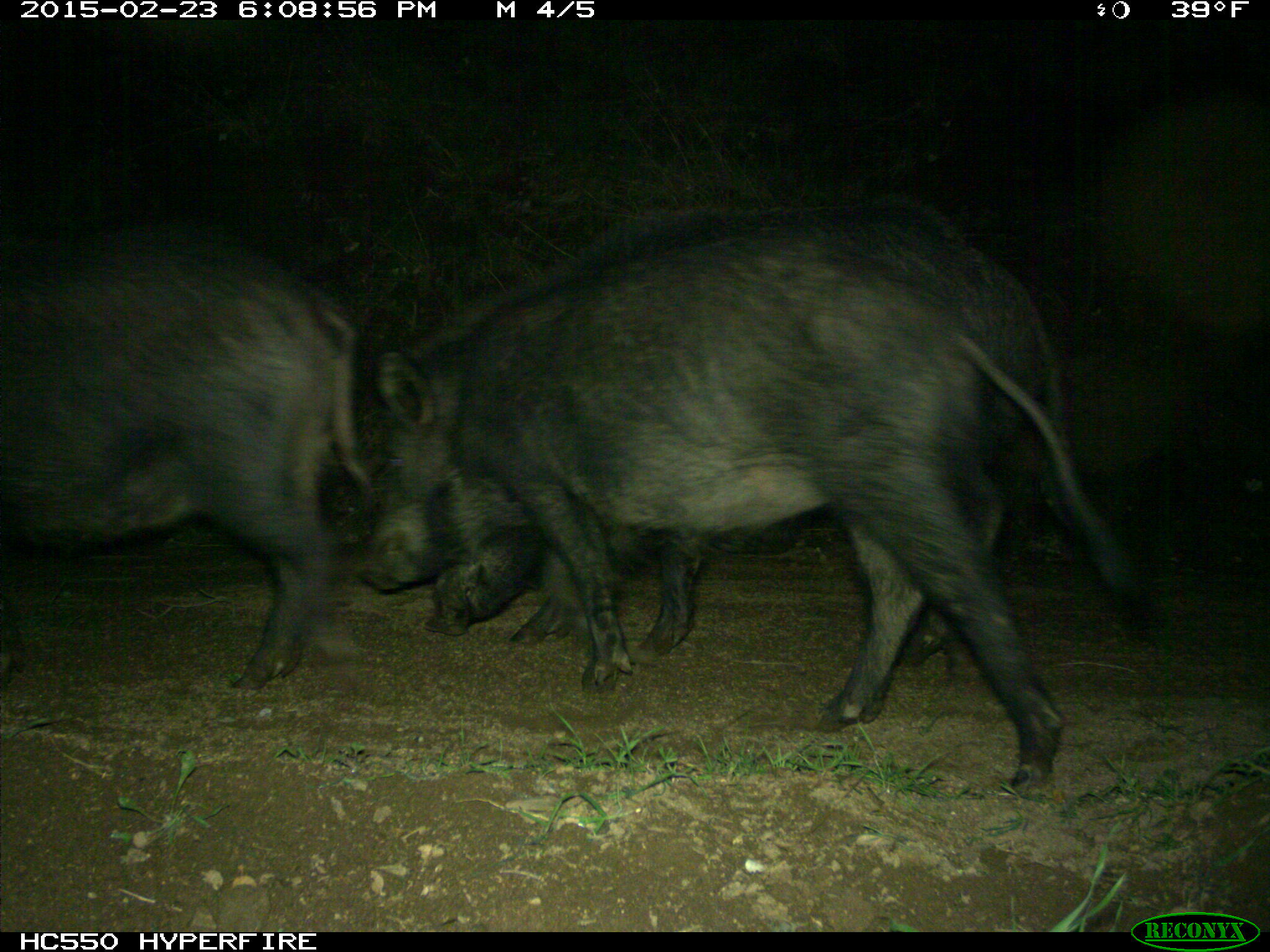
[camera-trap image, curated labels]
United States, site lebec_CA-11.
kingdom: Animalia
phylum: Chordata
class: Mammalia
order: Artiodactyla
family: Suidae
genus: Sus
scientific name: Sus scrofa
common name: wild boar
Sus scrofa (wild boar).